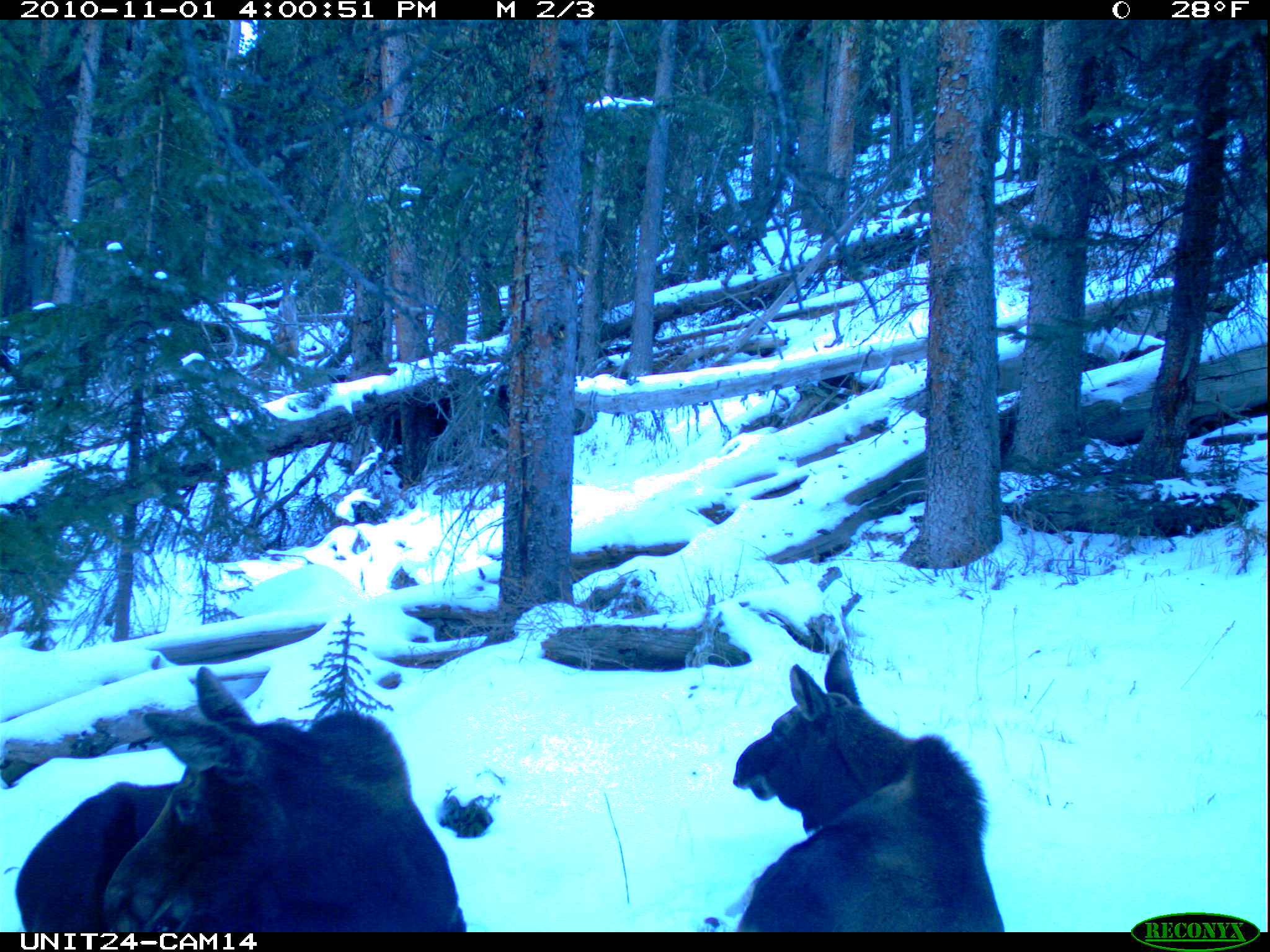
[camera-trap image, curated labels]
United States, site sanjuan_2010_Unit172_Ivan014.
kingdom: Animalia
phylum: Chordata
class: Mammalia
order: Artiodactyla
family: Cervidae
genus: Alces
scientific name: Alces alces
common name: moose